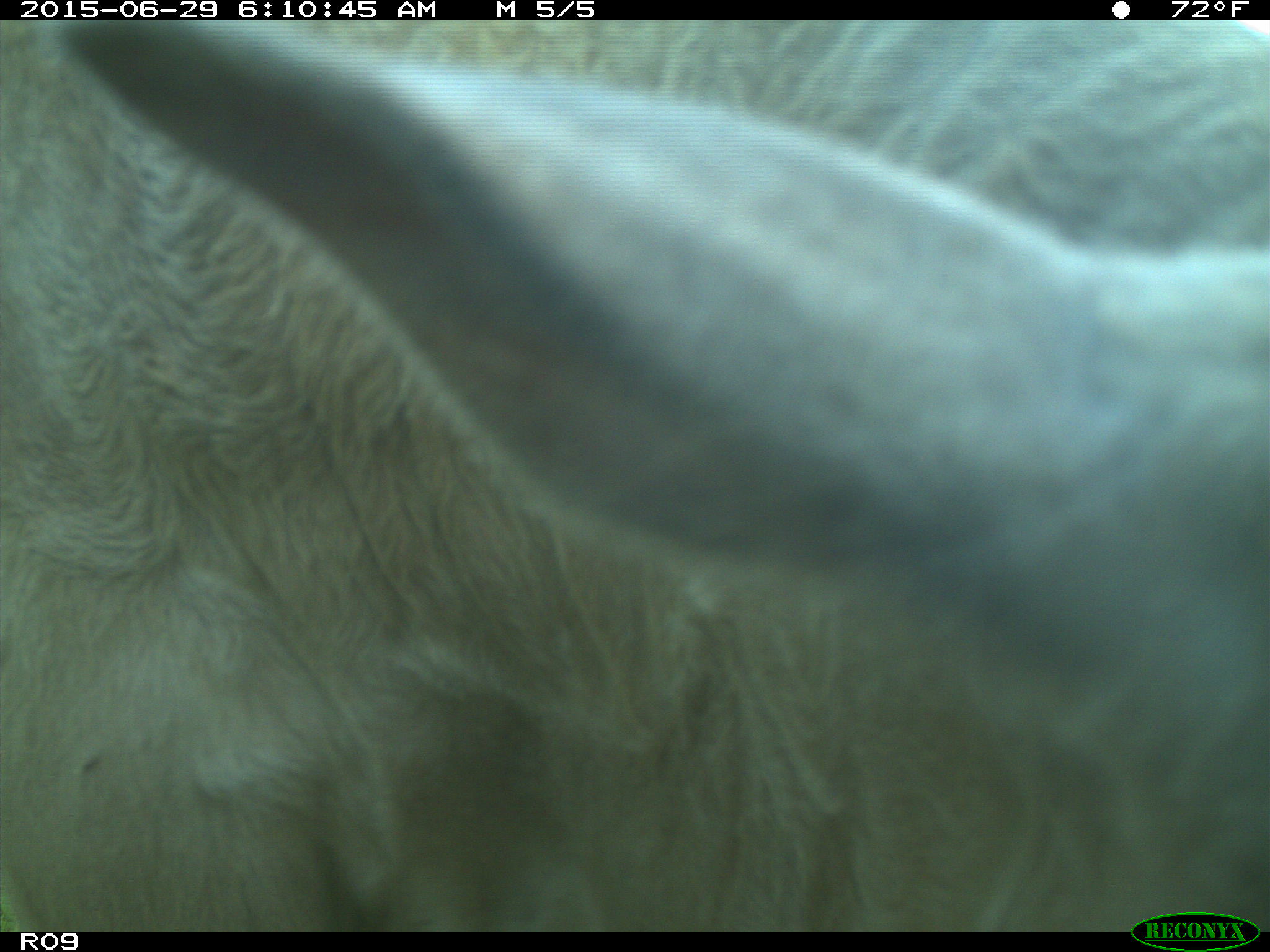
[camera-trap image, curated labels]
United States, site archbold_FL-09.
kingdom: Animalia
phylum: Chordata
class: Mammalia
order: Artiodactyla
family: Bovidae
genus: Bos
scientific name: Bos taurus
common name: domestic cow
Bos taurus (domestic cow).